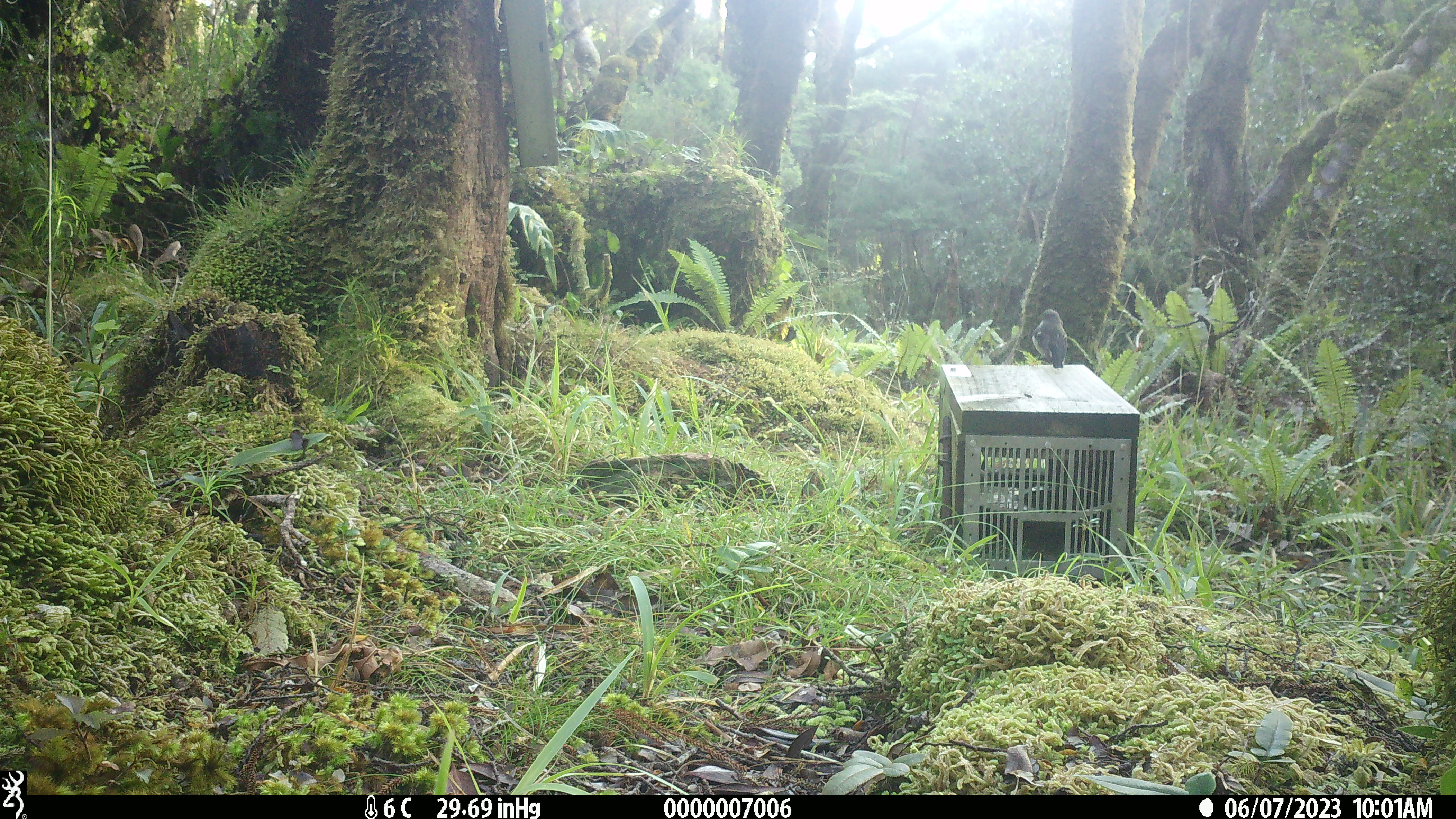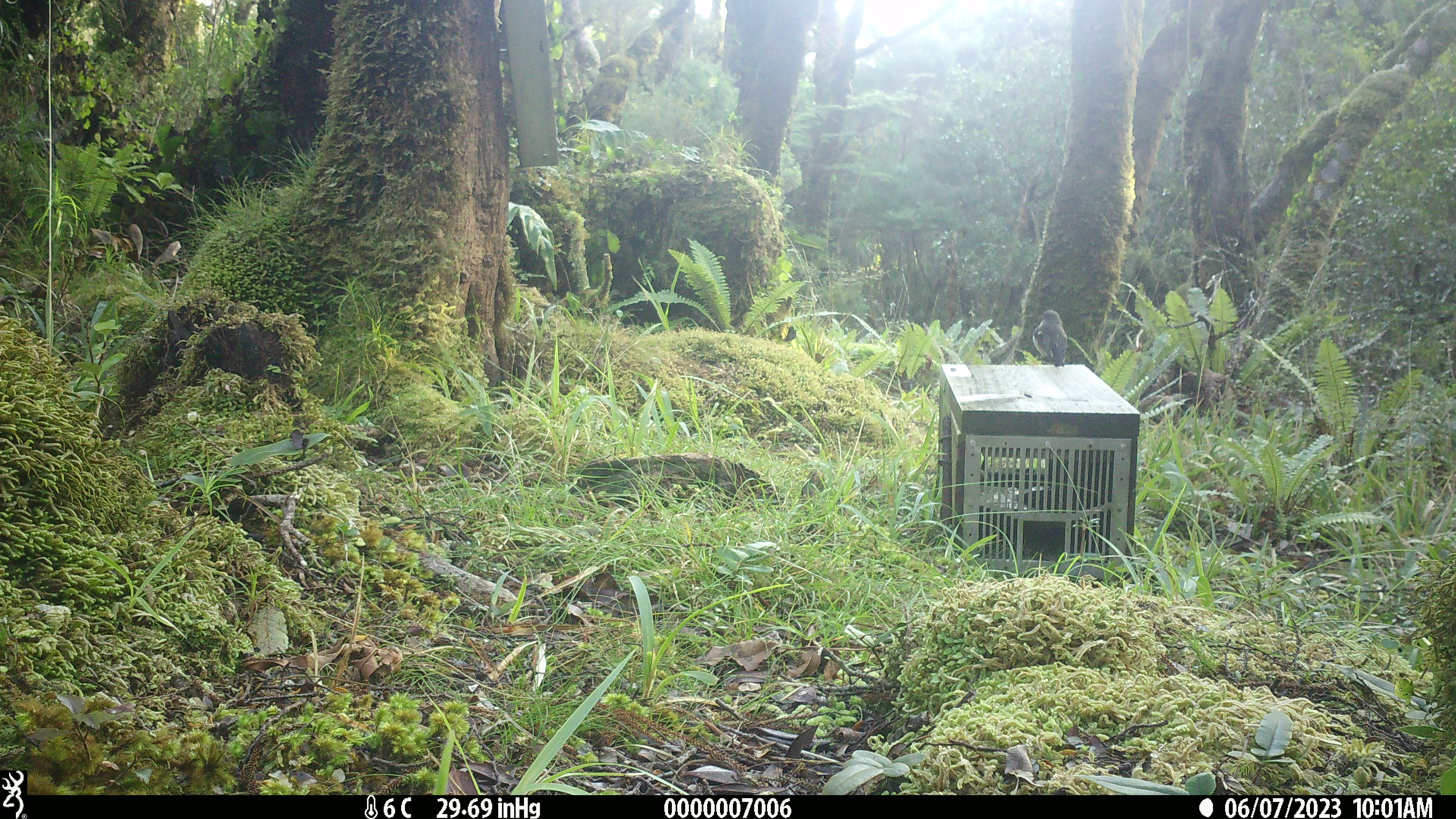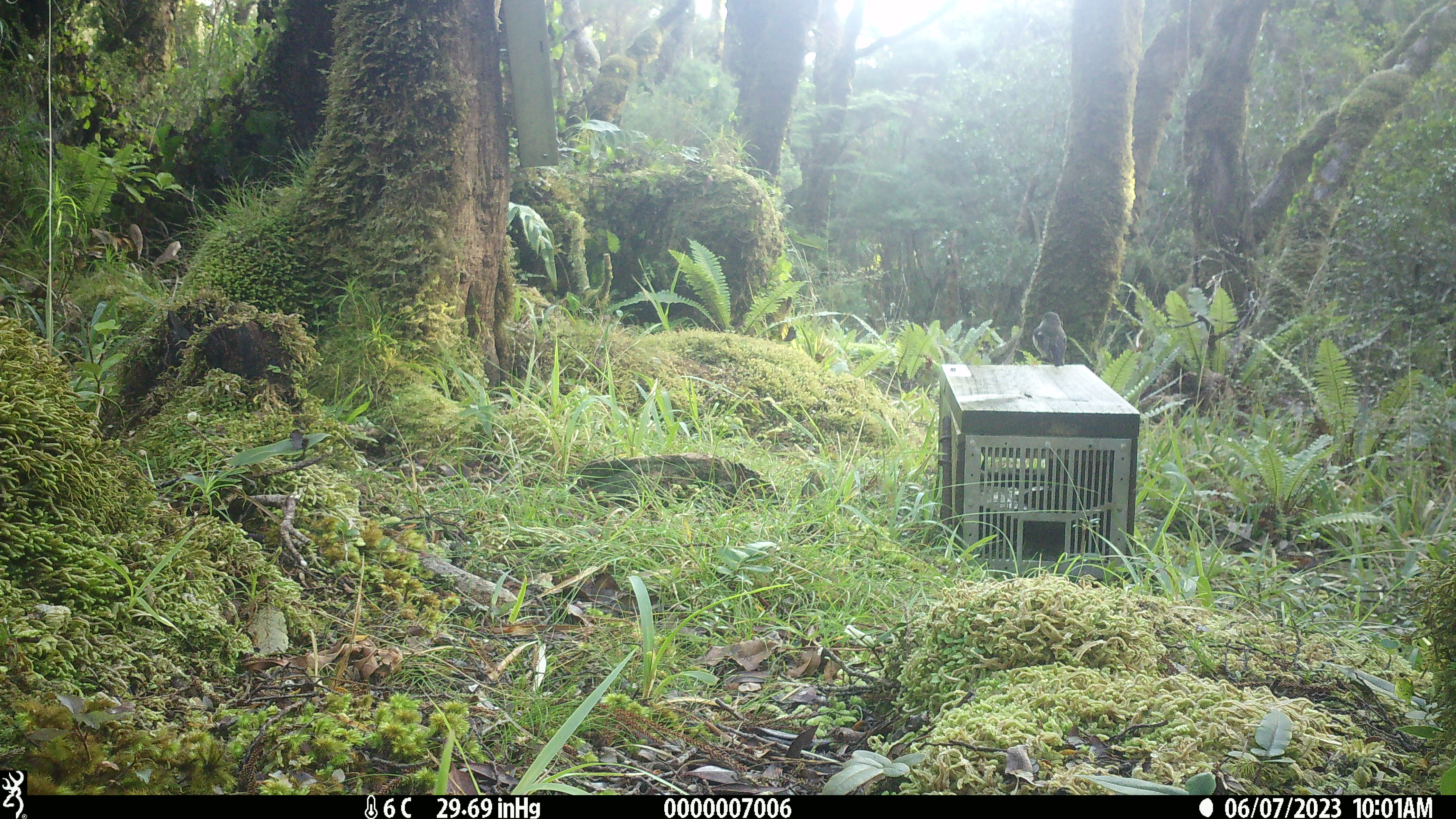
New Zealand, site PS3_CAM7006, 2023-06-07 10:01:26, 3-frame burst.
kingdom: Animalia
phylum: Chordata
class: Aves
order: Passeriformes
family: Petroicidae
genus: Petroica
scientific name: Petroica macrocephala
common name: tomtit